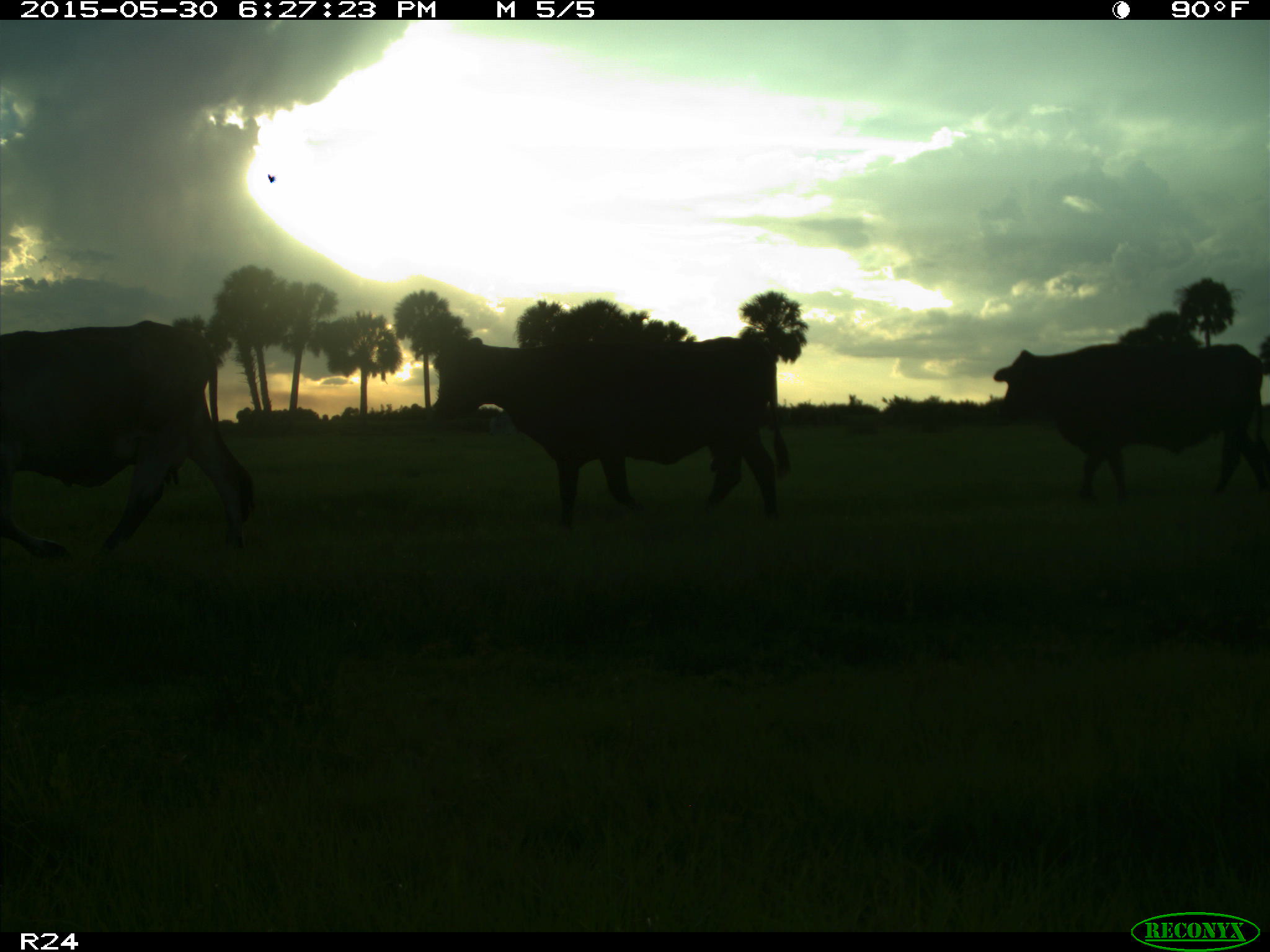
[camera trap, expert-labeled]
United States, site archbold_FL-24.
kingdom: Animalia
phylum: Chordata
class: Mammalia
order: Artiodactyla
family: Bovidae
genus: Bos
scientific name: Bos taurus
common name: domestic cow